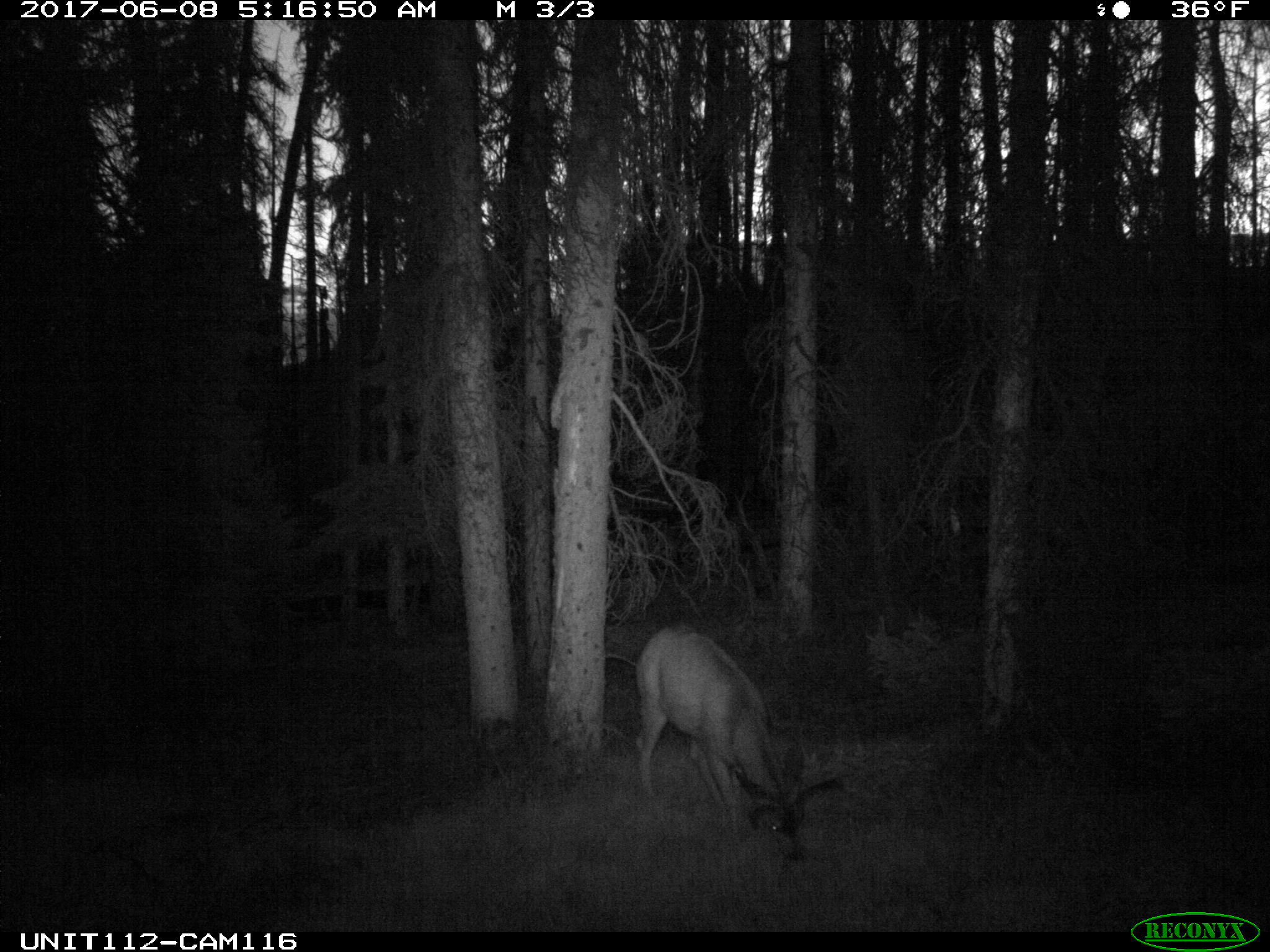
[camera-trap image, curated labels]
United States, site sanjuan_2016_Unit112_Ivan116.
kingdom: Animalia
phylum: Chordata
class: Mammalia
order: Artiodactyla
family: Cervidae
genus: Odocoileus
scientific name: Odocoileus hemionus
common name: mule deer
Odocoileus hemionus (mule deer).